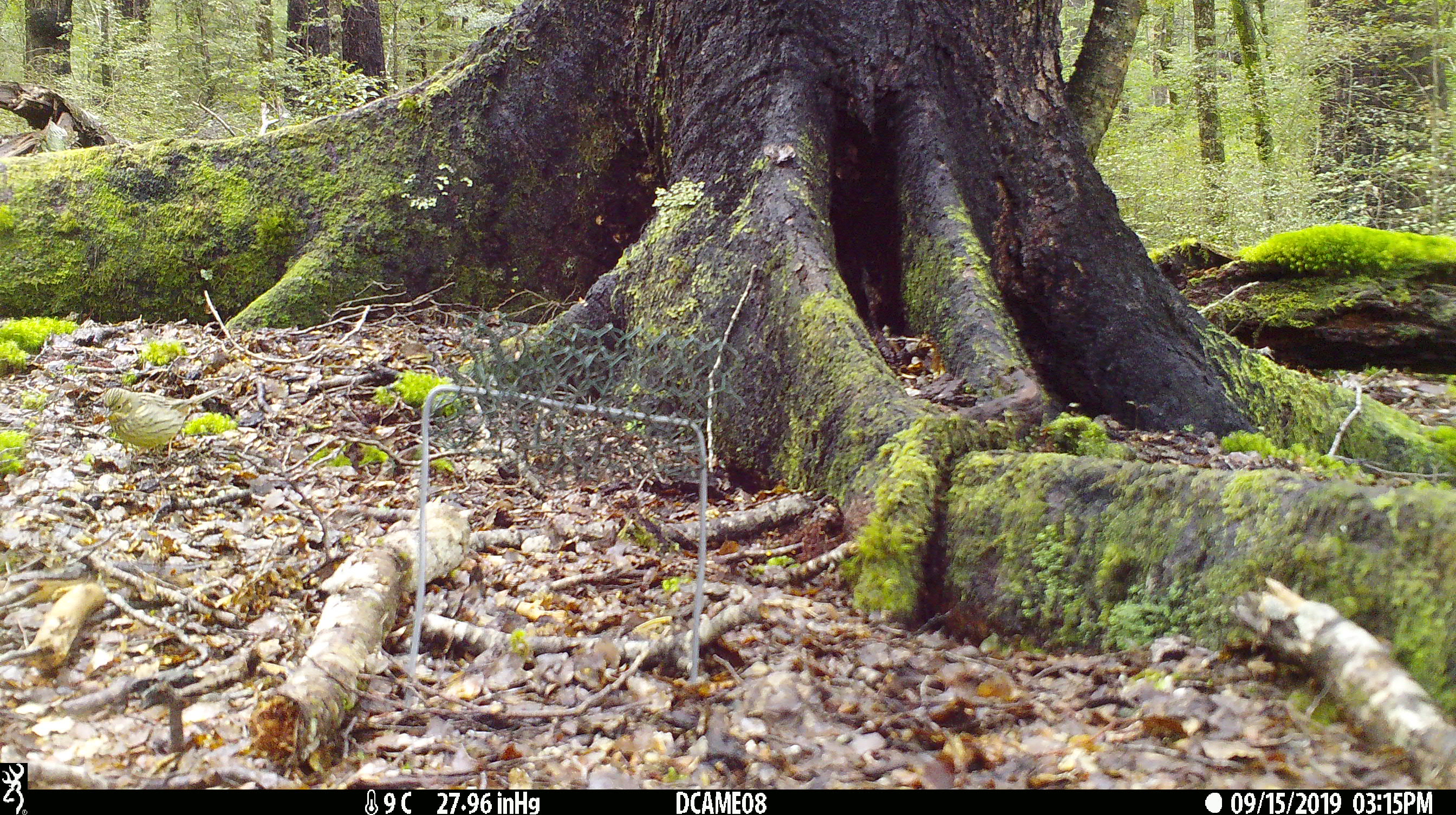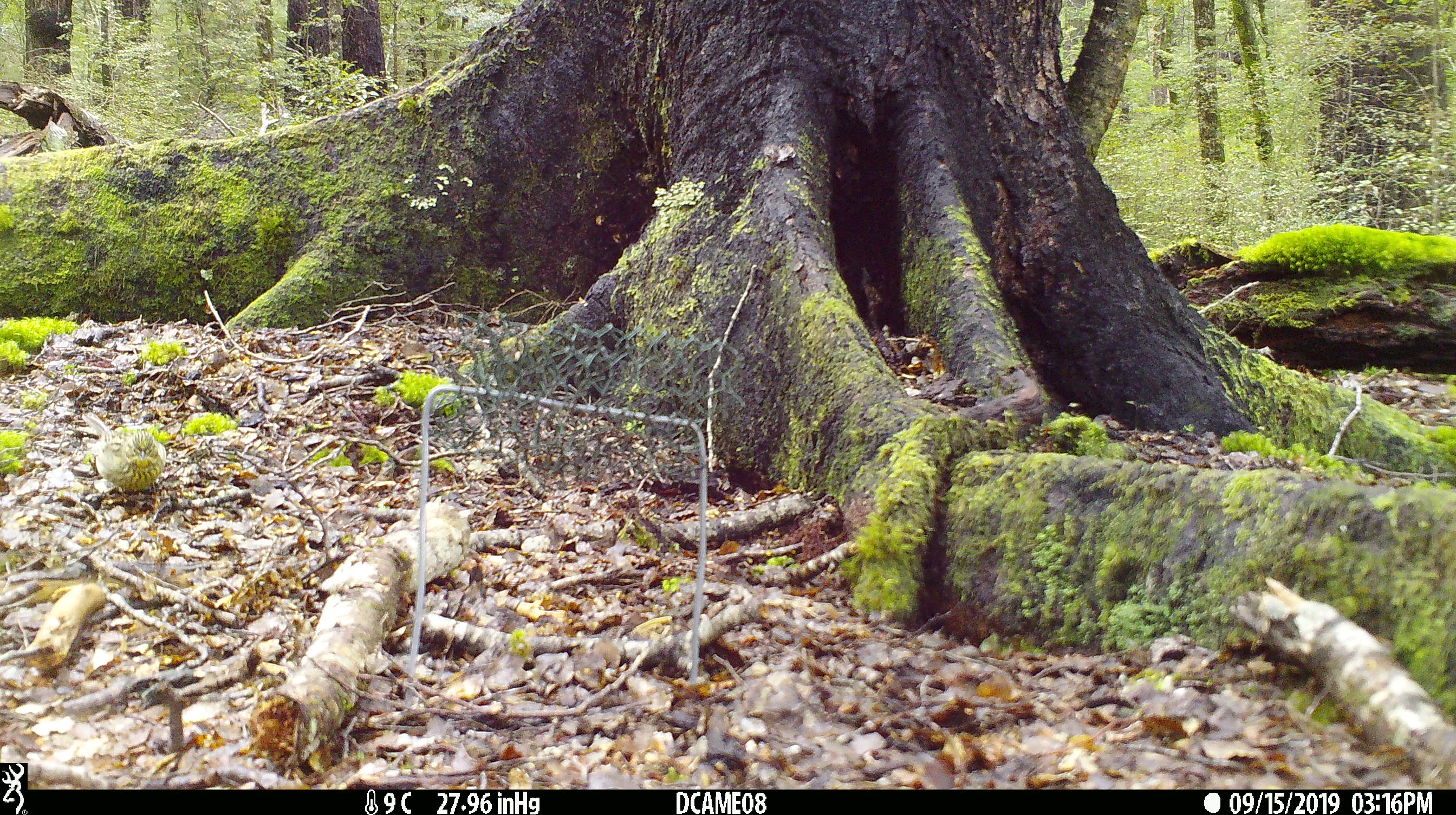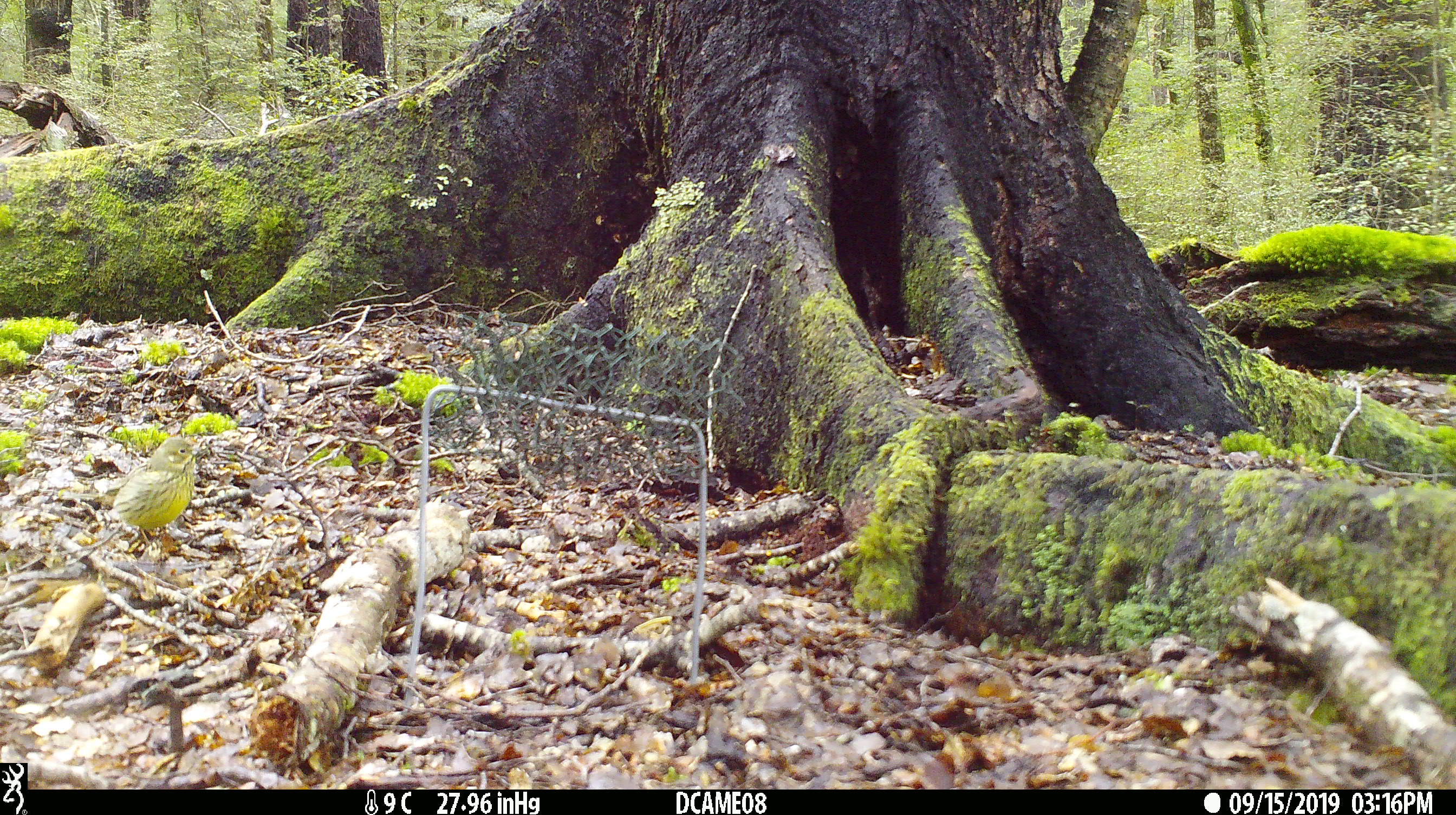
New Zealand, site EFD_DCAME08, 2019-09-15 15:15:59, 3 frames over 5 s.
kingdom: Animalia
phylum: Chordata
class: Aves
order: Passeriformes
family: Emberizidae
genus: Emberiza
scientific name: Emberiza citrinella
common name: yellowhammer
Yellowhammer (Emberiza citrinella).